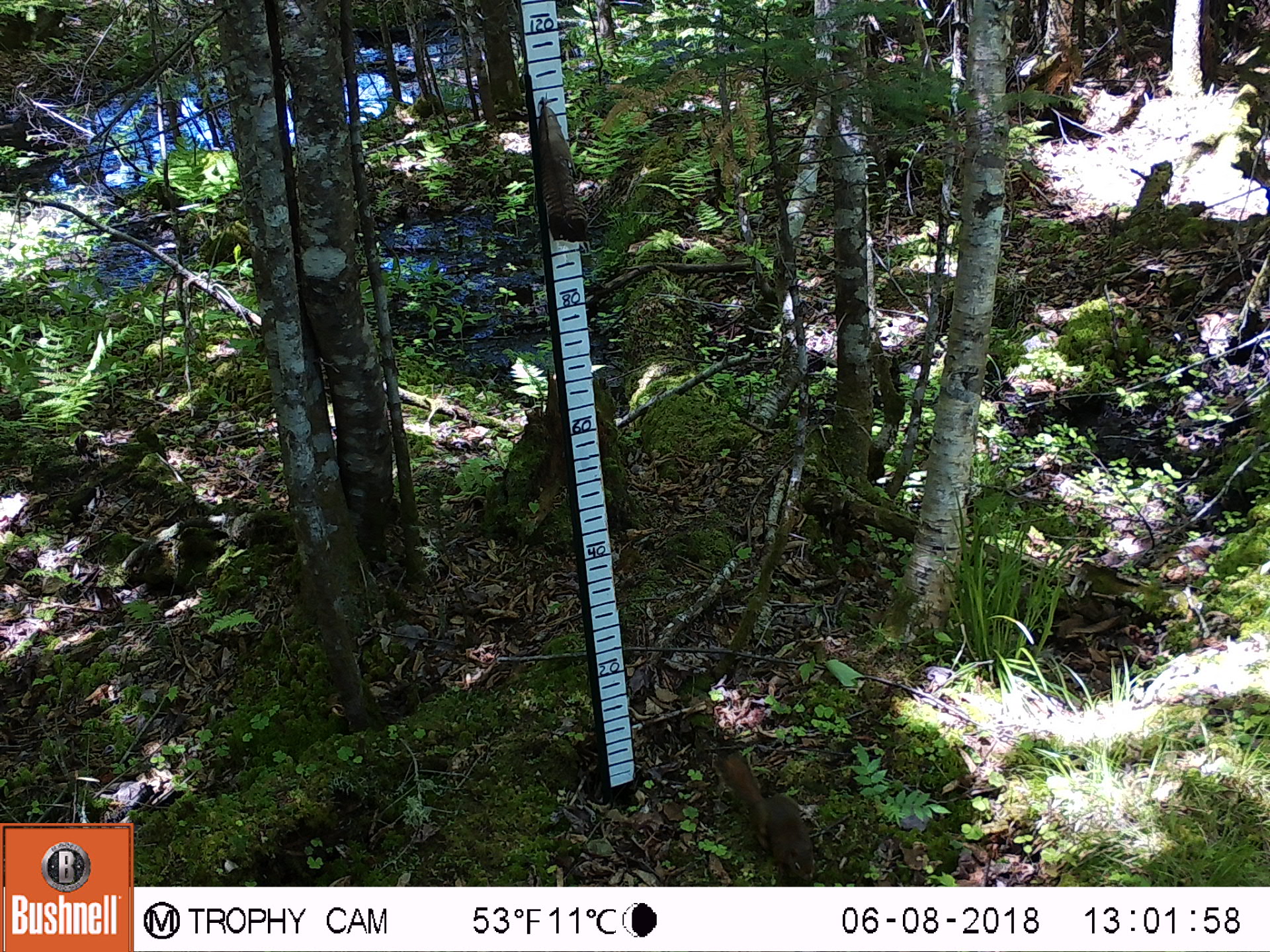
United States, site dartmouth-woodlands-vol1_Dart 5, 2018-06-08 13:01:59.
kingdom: Animalia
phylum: Chordata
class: Mammalia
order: Rodentia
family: Sciuridae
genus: Tamiasciurus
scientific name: Tamiasciurus hudsonicus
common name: red squirrel